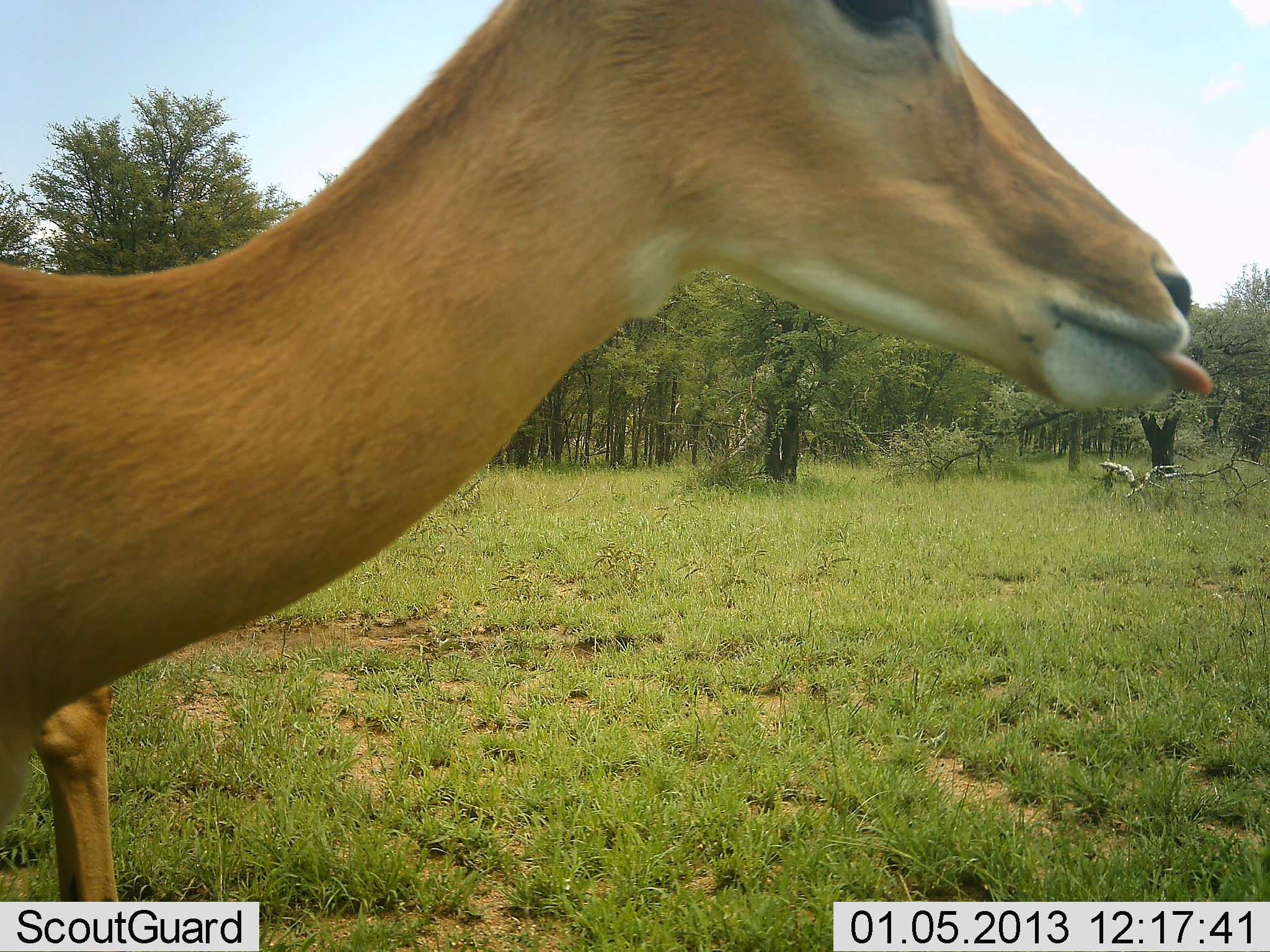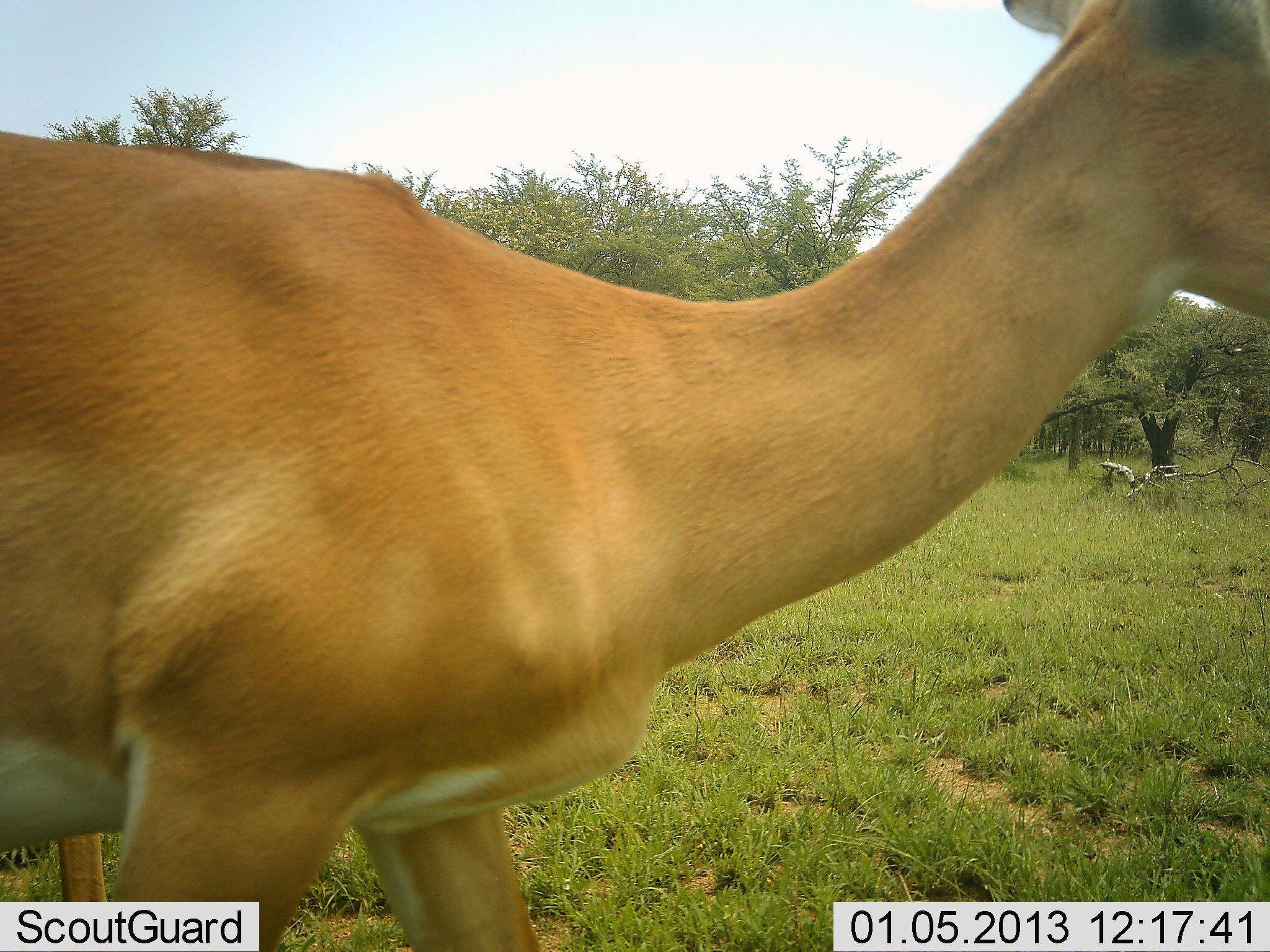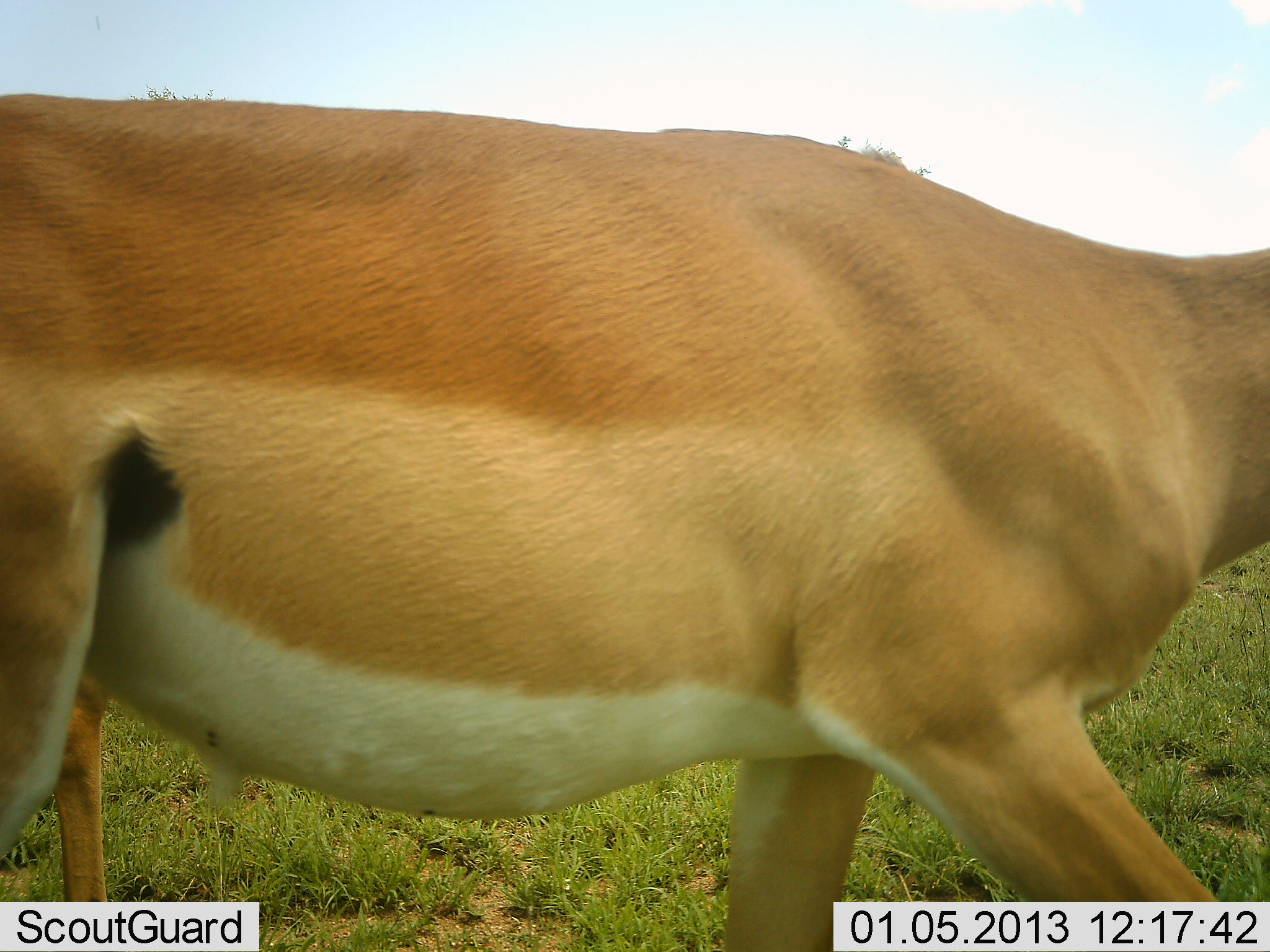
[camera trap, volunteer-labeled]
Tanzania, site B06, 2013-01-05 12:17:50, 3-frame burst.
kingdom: Animalia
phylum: Chordata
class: Mammalia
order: Artiodactyla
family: Bovidae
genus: Aepyceros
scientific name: Aepyceros melampus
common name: impala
Impala (Aepyceros melampus), count 1. Behavior (volunteer vote fractions): standing 28%, resting 0%, moving 94%, interacting 0%. Young present (vote fraction): 0%. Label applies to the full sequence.